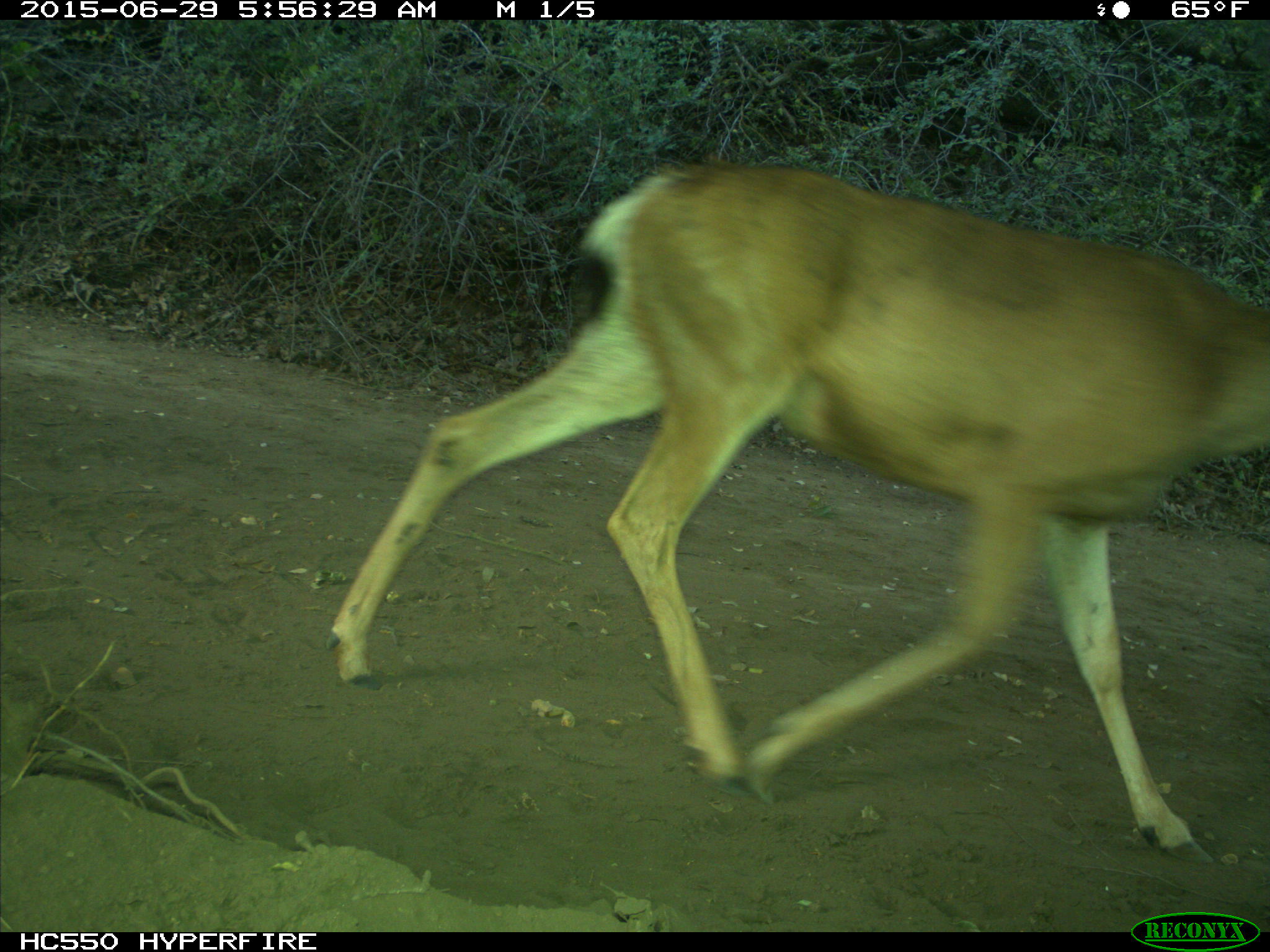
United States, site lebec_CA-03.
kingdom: Animalia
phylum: Chordata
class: Mammalia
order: Artiodactyla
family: Cervidae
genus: Odocoileus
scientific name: Odocoileus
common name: deer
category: unidentified deer